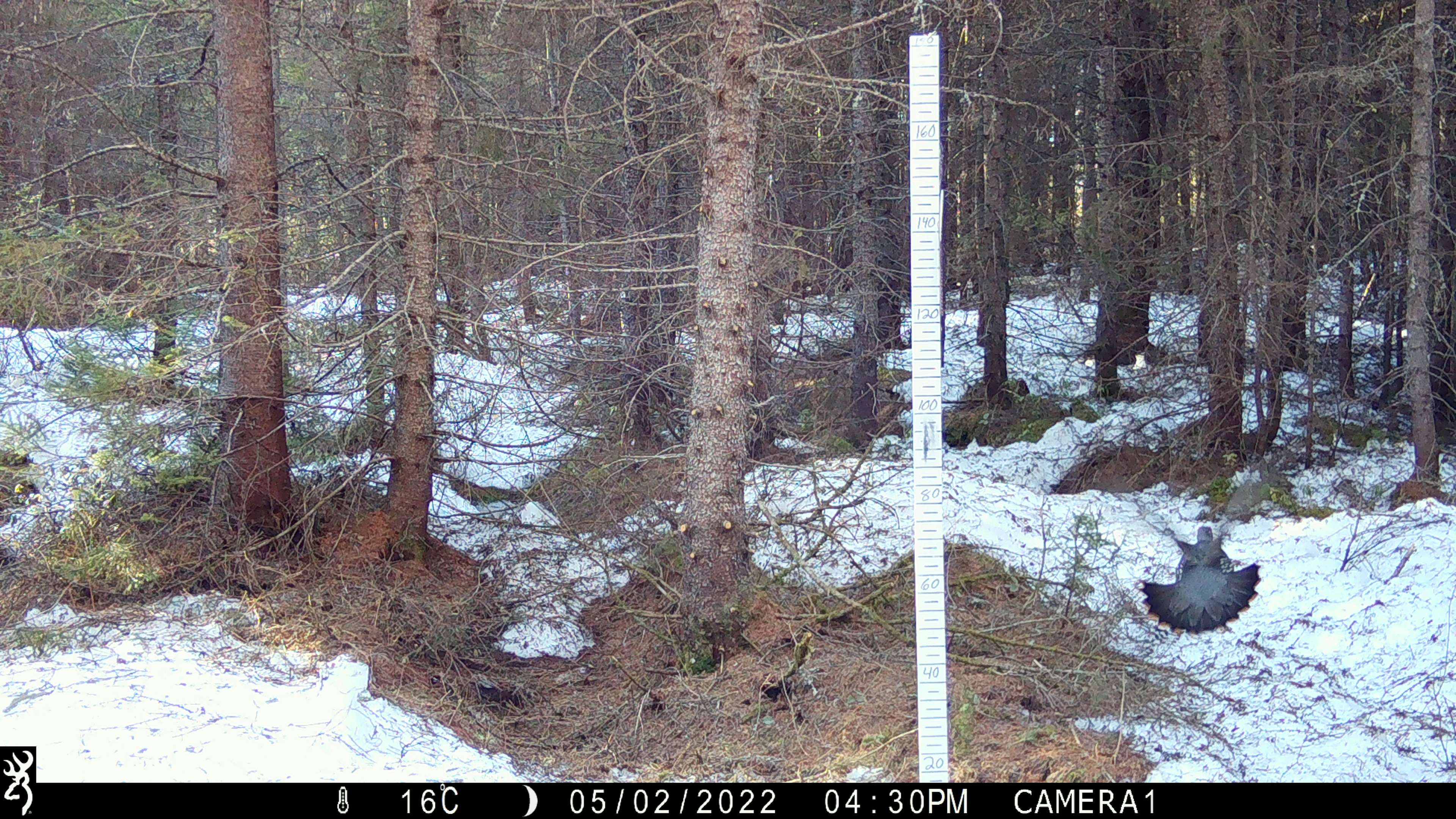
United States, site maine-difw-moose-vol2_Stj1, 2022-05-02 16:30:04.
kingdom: Animalia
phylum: Chordata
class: Aves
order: Galliformes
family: Phasianidae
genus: Canachites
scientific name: Canachites canadensis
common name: spruce grouse